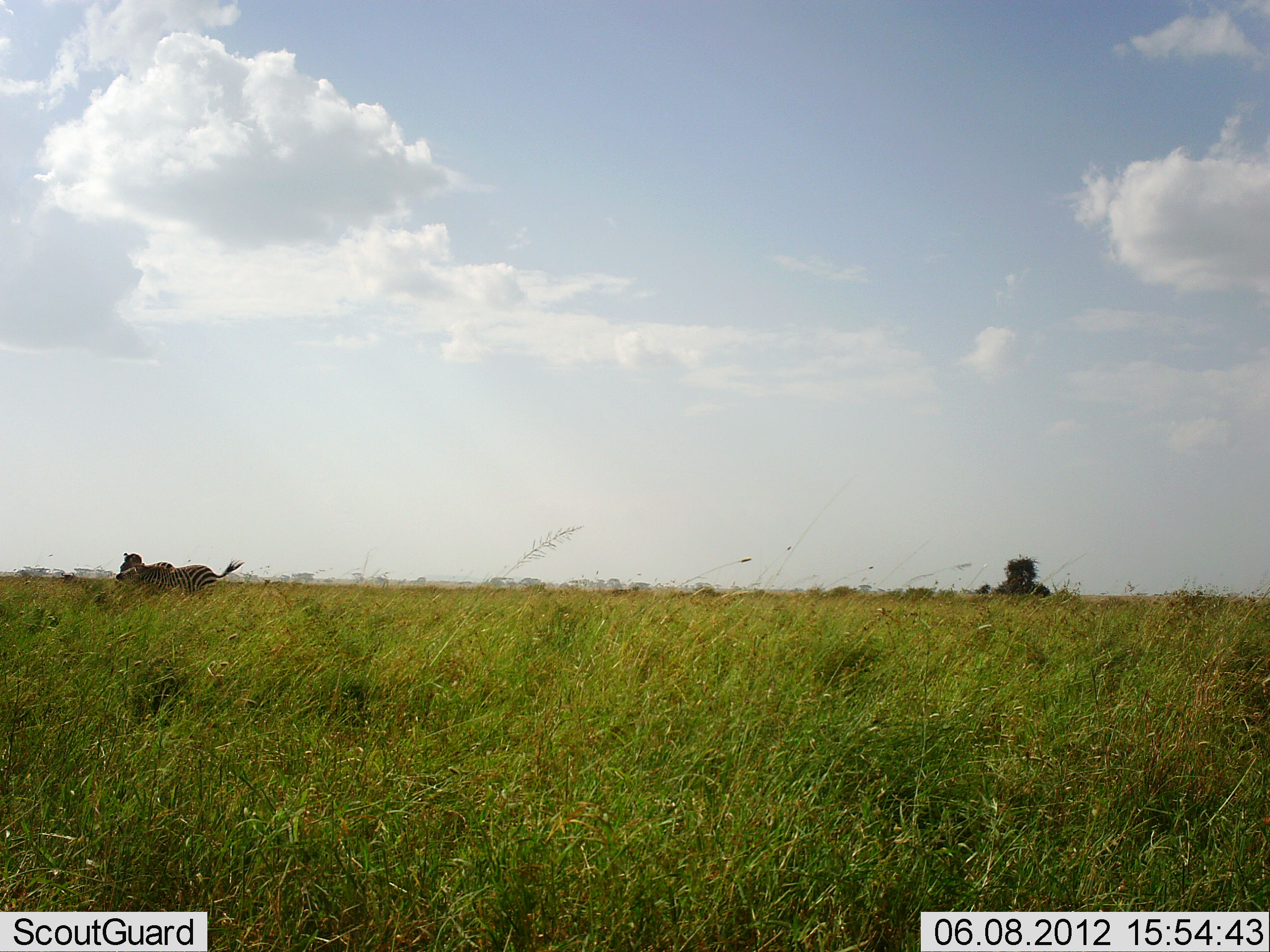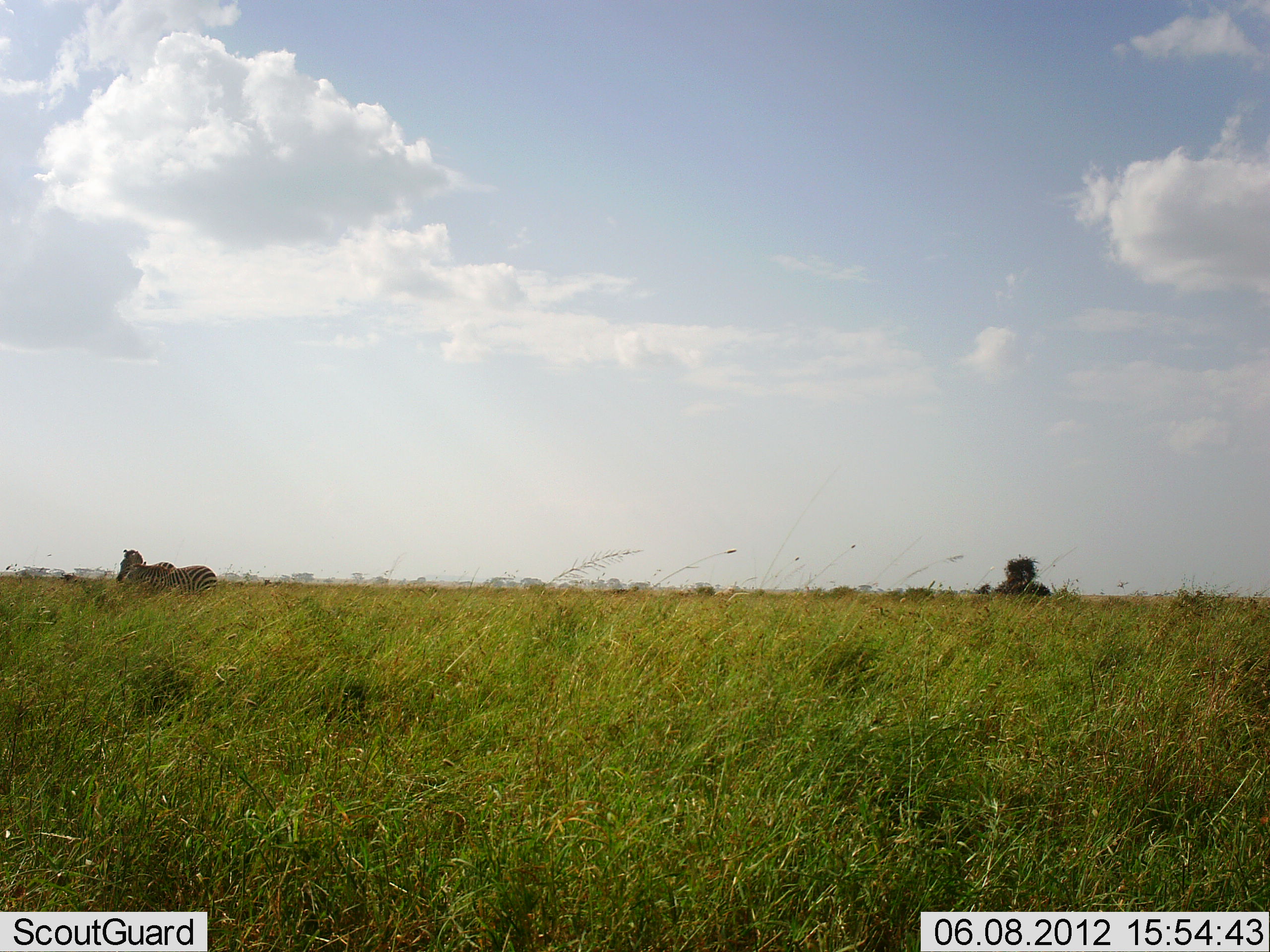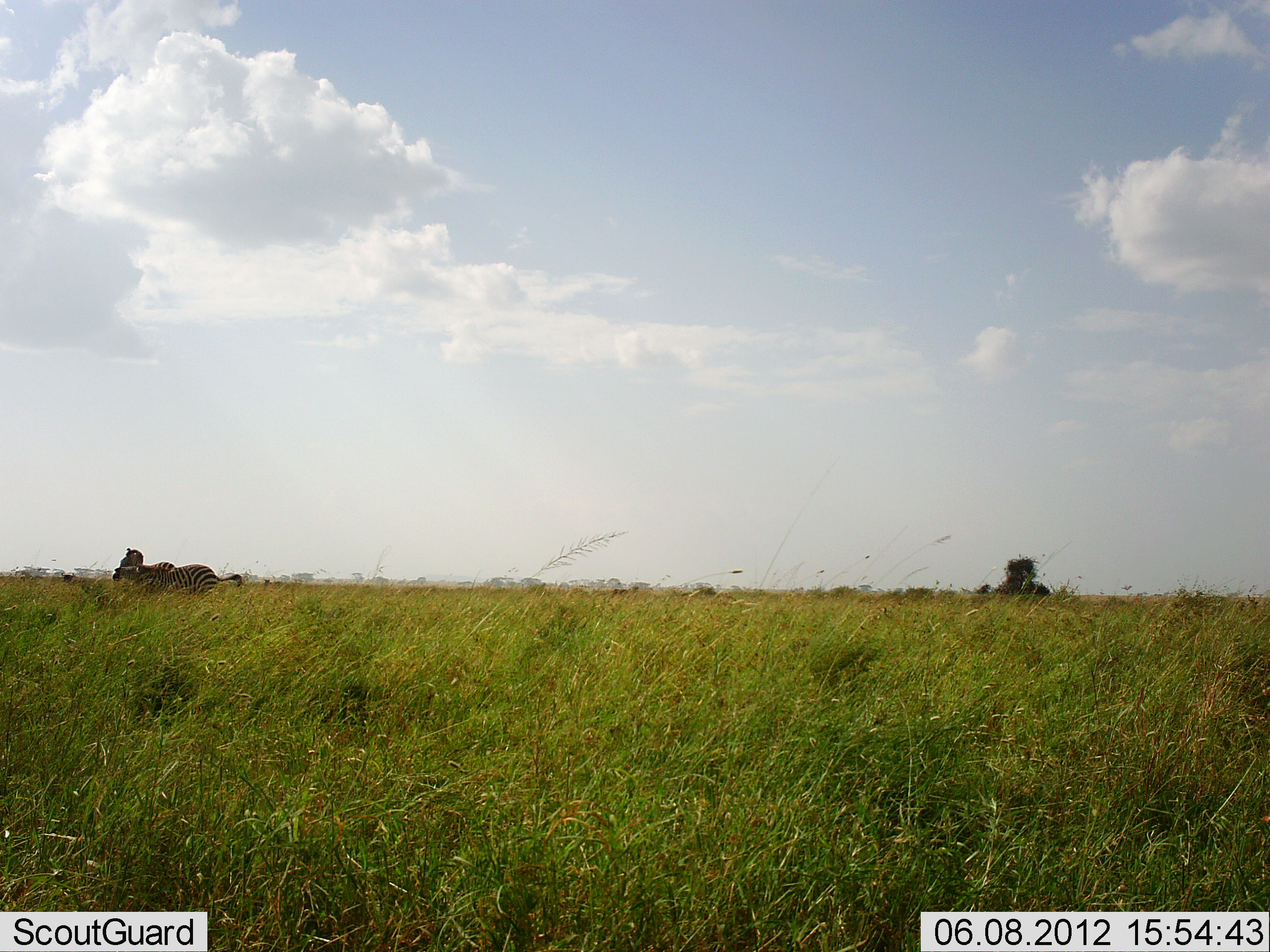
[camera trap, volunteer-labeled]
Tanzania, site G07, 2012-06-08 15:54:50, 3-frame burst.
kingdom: Animalia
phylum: Chordata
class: Mammalia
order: Perissodactyla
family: Equidae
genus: Equus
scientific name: Equus quagga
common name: plains zebra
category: zebra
Zebra (plains zebra) (Equus quagga), count 2. Behavior (volunteer vote fractions): standing 80%, resting 10%, moving 0%, interacting 0%. Young present (vote fraction): 0%. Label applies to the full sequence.